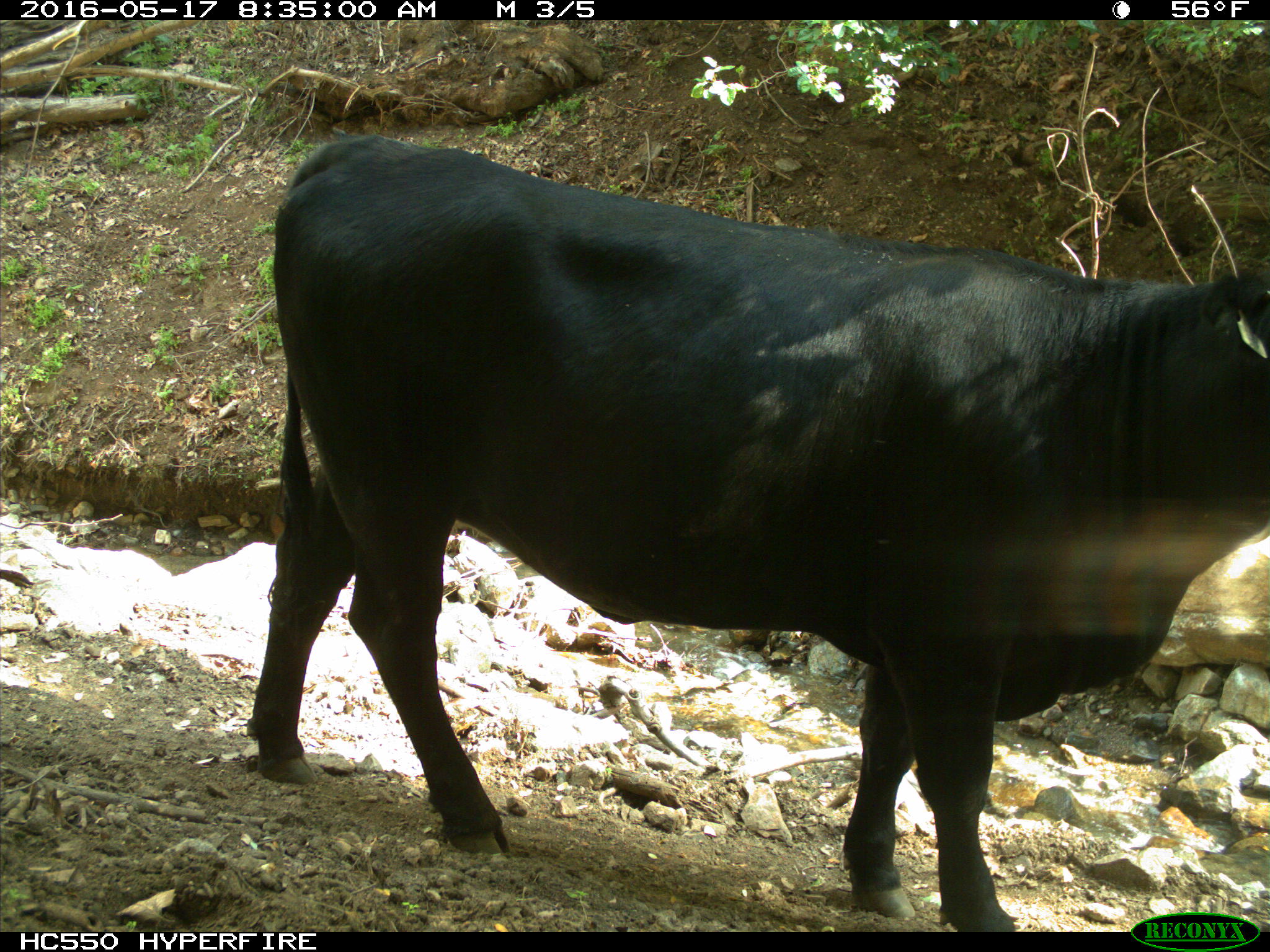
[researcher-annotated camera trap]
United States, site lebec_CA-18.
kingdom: Animalia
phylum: Chordata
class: Mammalia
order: Artiodactyla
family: Bovidae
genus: Bos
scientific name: Bos taurus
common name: domestic cow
Bos taurus (domestic cow).